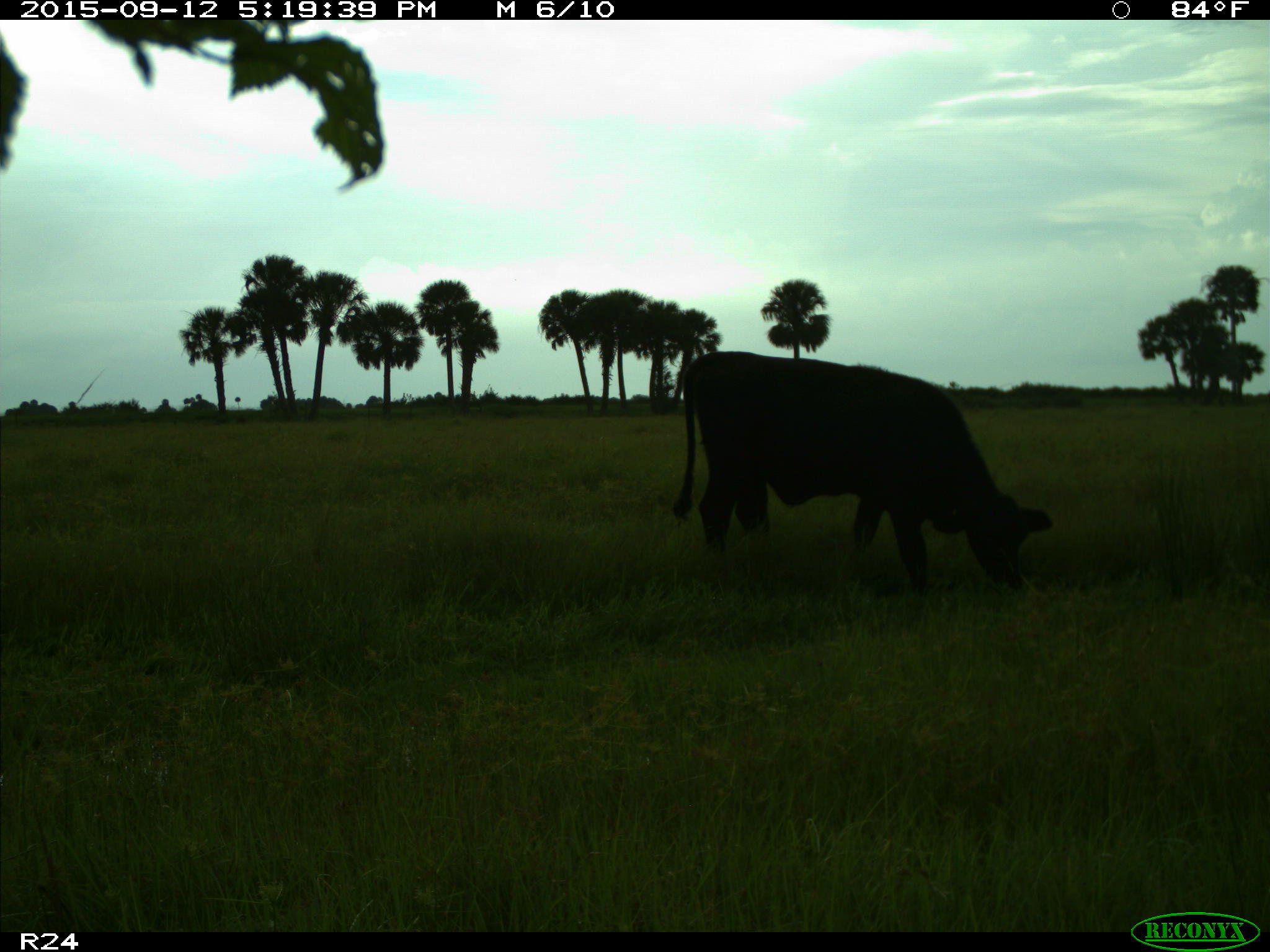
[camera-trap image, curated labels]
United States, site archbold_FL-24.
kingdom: Animalia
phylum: Chordata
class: Mammalia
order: Artiodactyla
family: Bovidae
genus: Bos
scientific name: Bos taurus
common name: domestic cow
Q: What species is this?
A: Bos taurus (domestic cow).